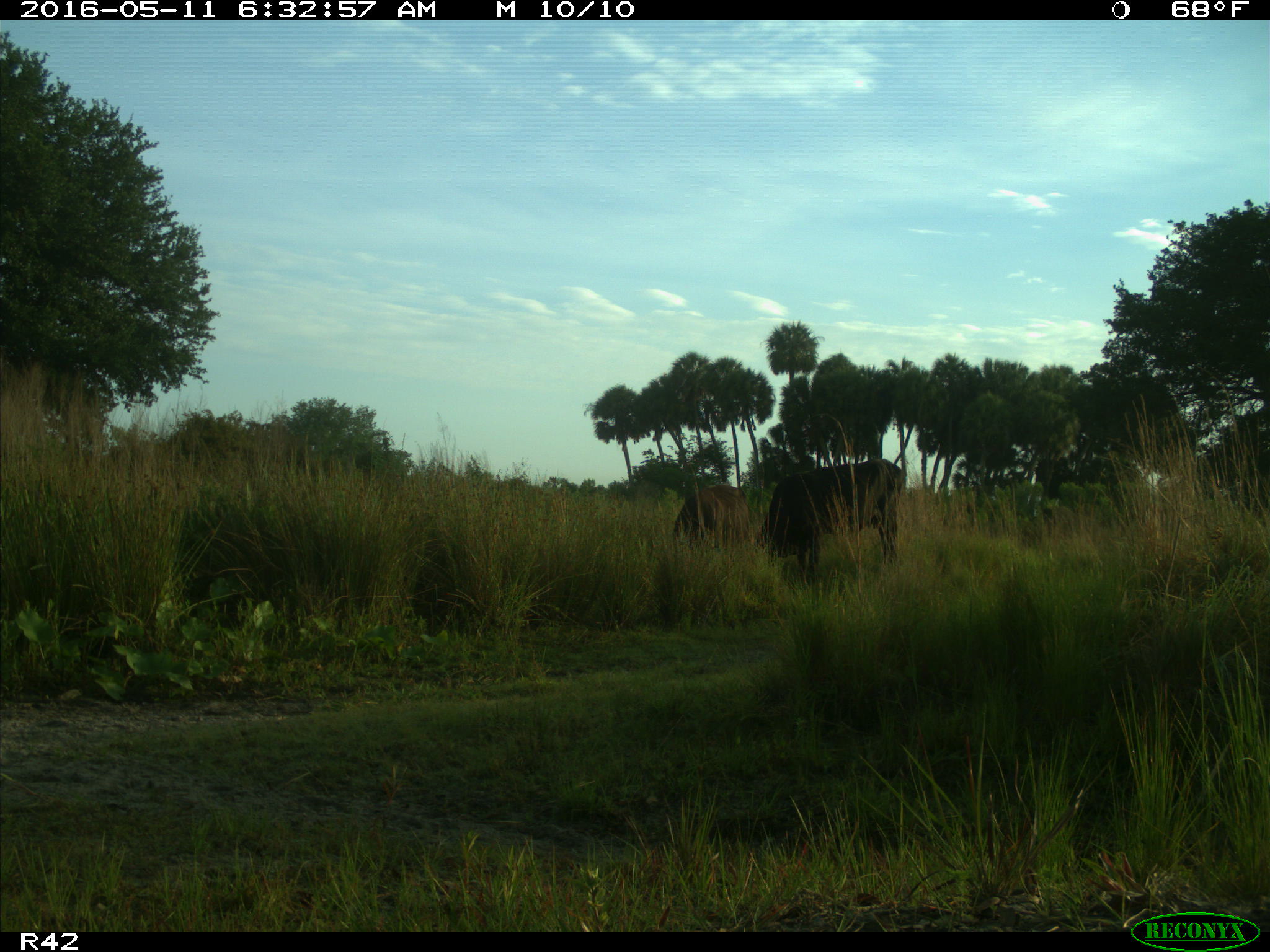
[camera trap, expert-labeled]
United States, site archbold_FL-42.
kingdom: Animalia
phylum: Chordata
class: Mammalia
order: Artiodactyla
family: Bovidae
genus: Bos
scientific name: Bos taurus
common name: domestic cow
Bos taurus (domestic cow).